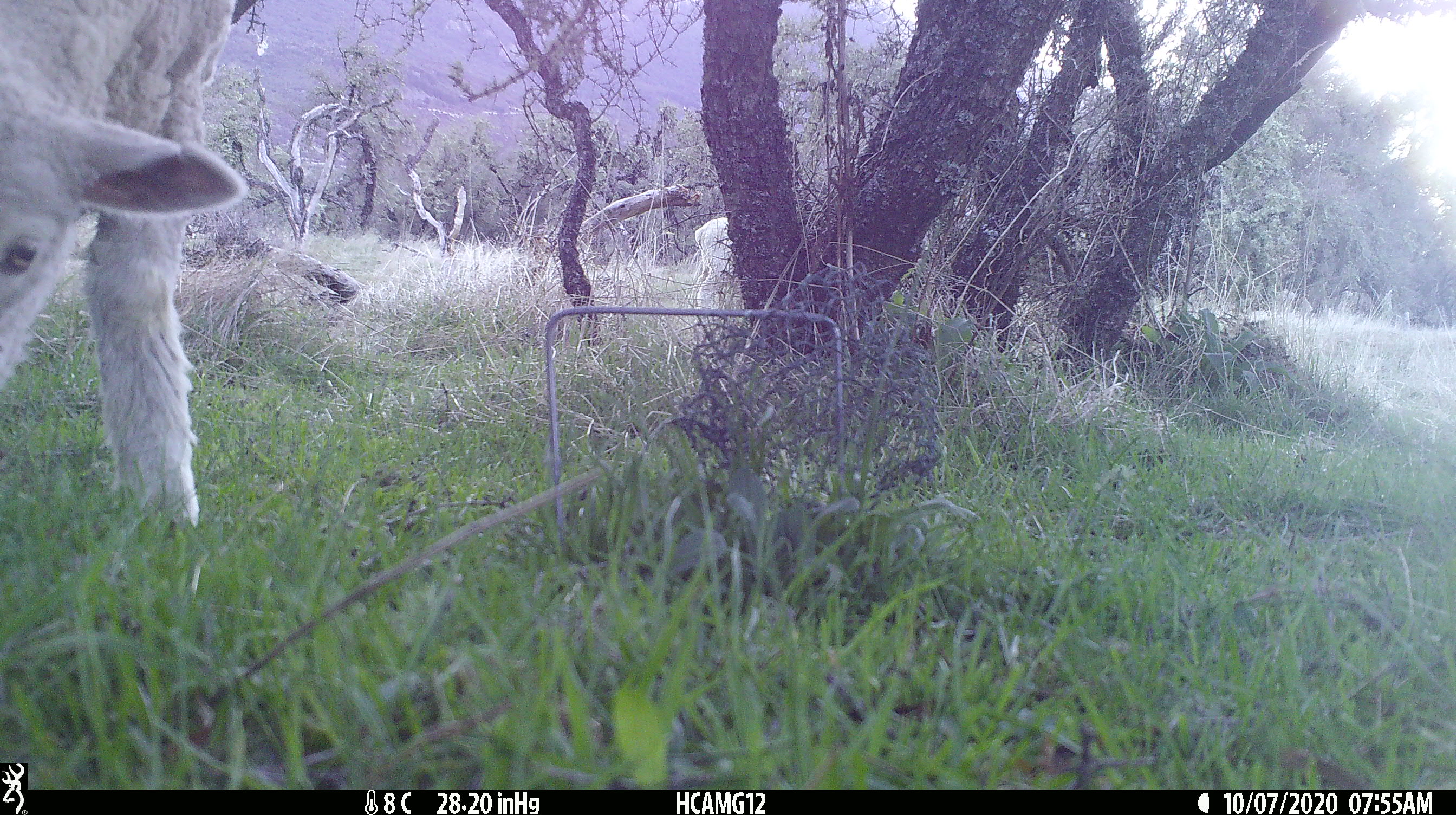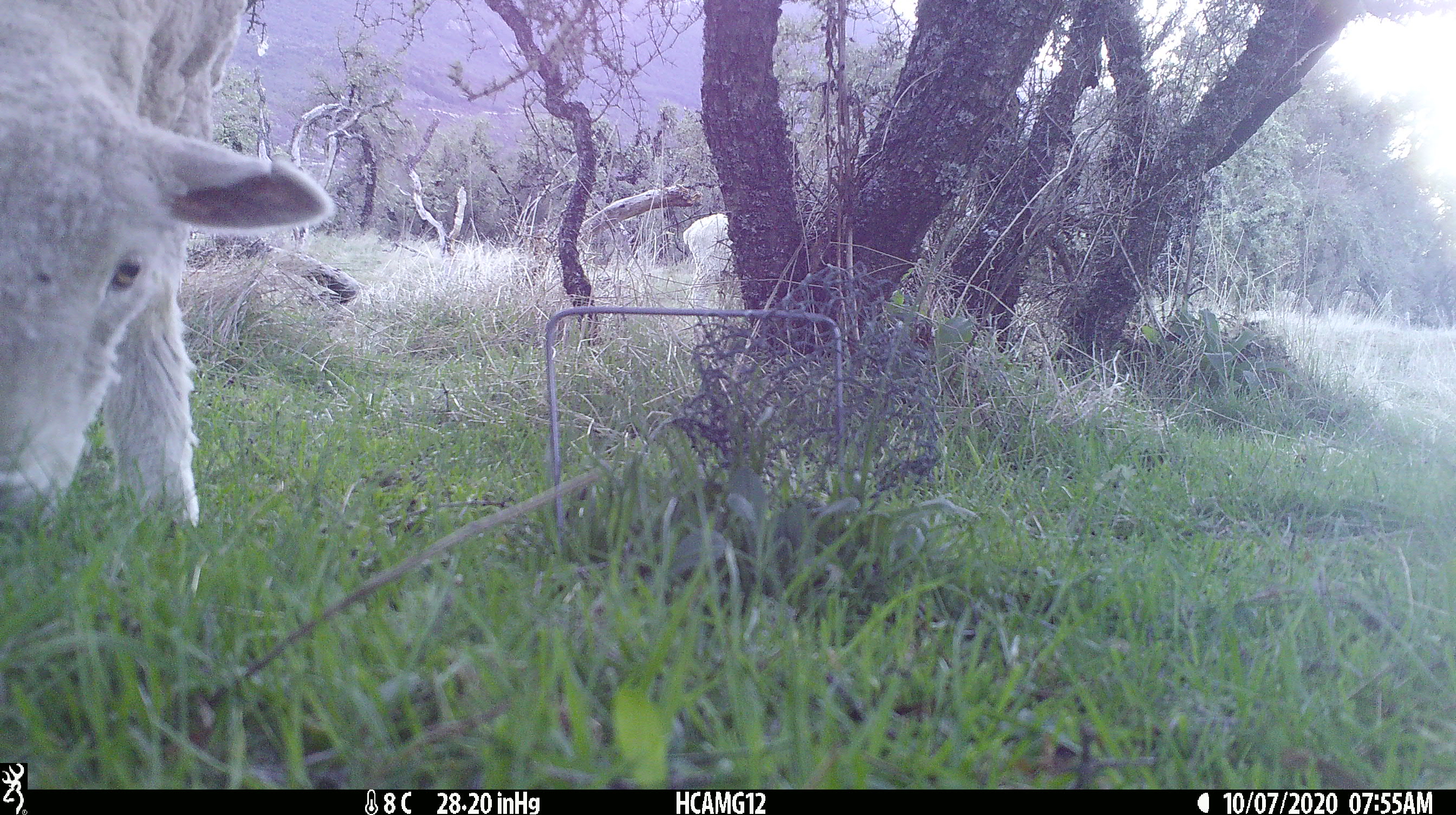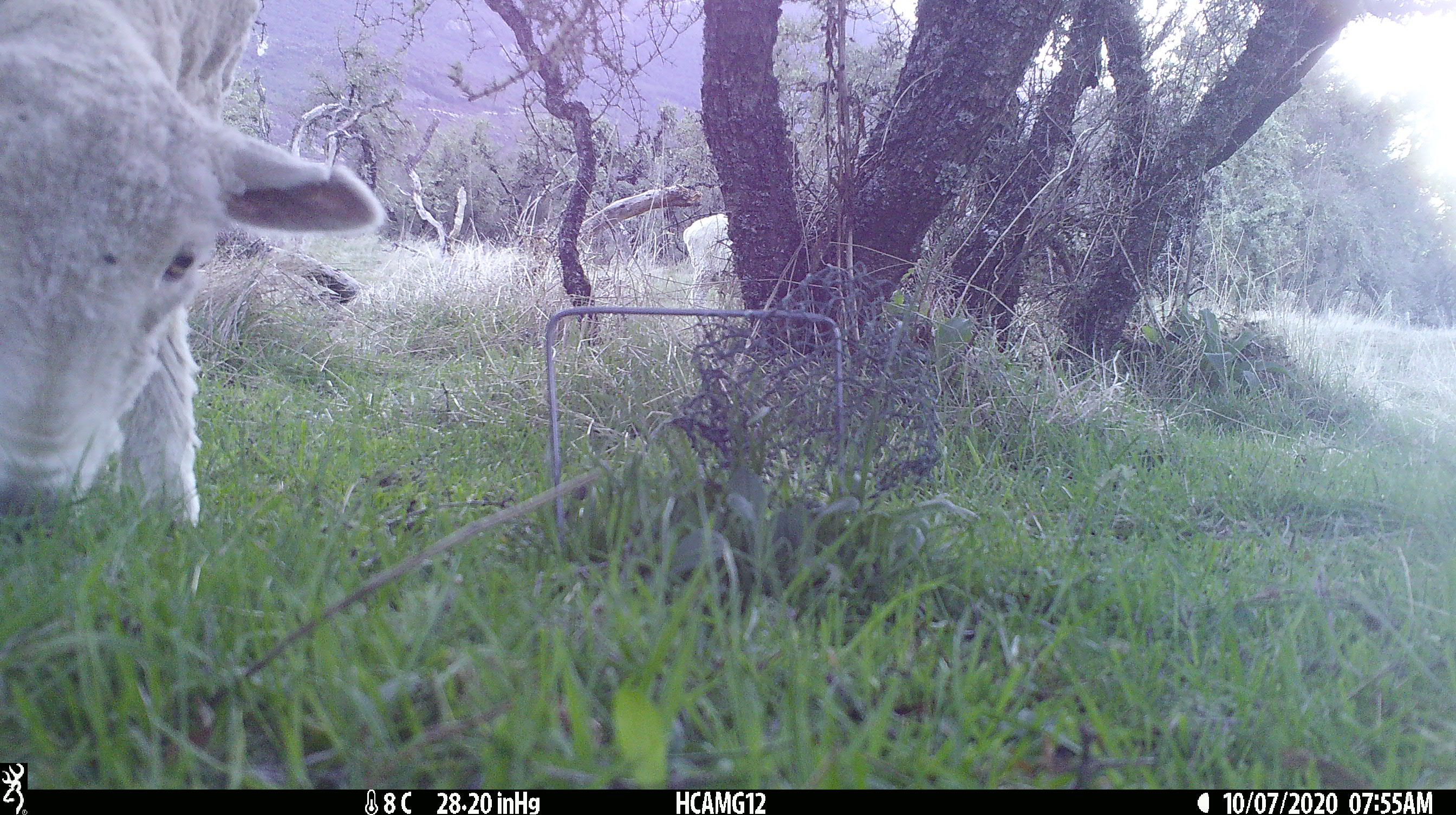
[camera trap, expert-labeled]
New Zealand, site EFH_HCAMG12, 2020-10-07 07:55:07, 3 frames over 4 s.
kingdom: Animalia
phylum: Chordata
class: Mammalia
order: Artiodactyla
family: Bovidae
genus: Ovis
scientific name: Ovis aries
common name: domestic sheep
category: sheep